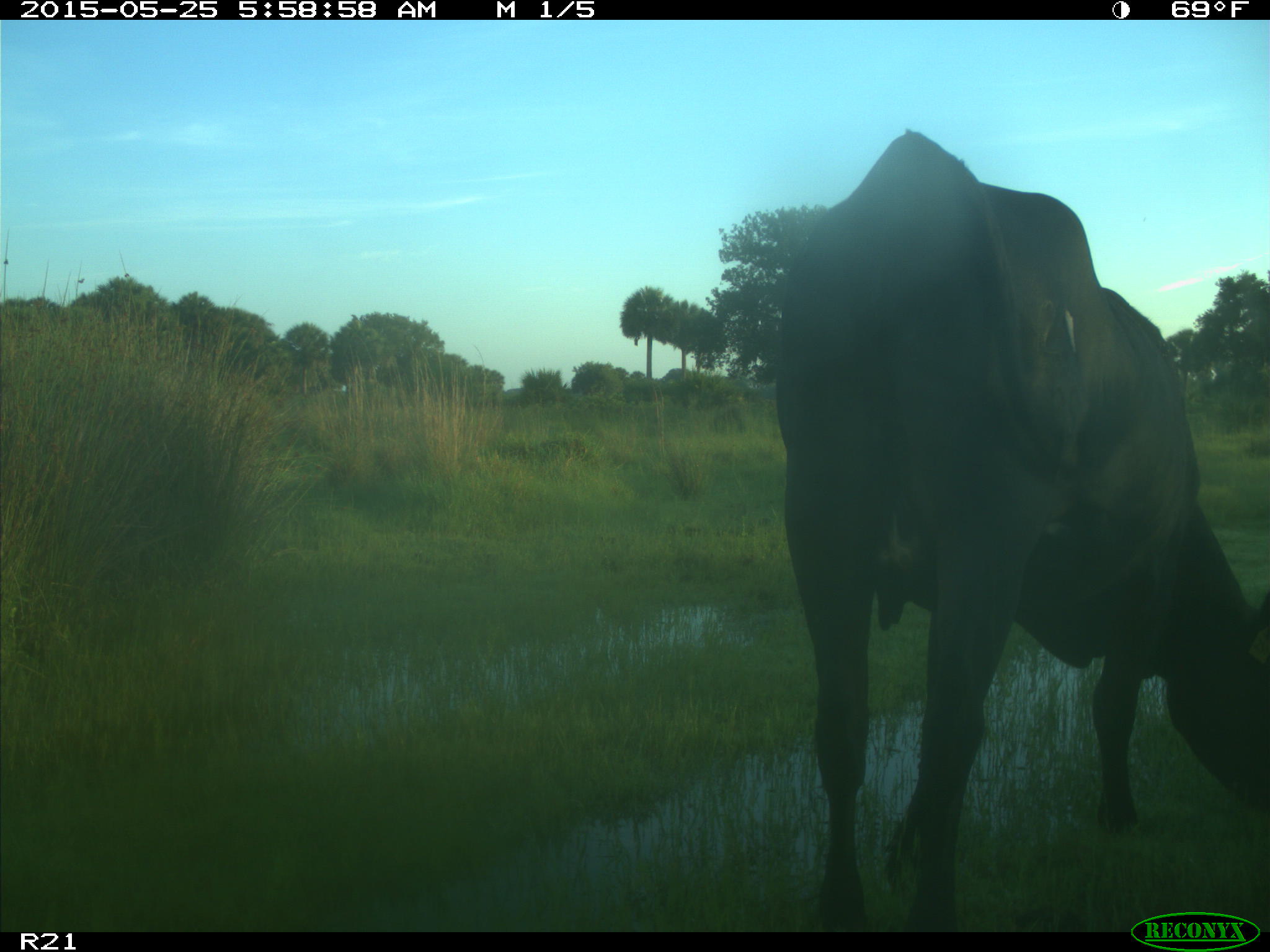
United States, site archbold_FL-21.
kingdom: Animalia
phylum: Chordata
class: Mammalia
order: Artiodactyla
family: Bovidae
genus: Bos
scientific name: Bos taurus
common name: domestic cow